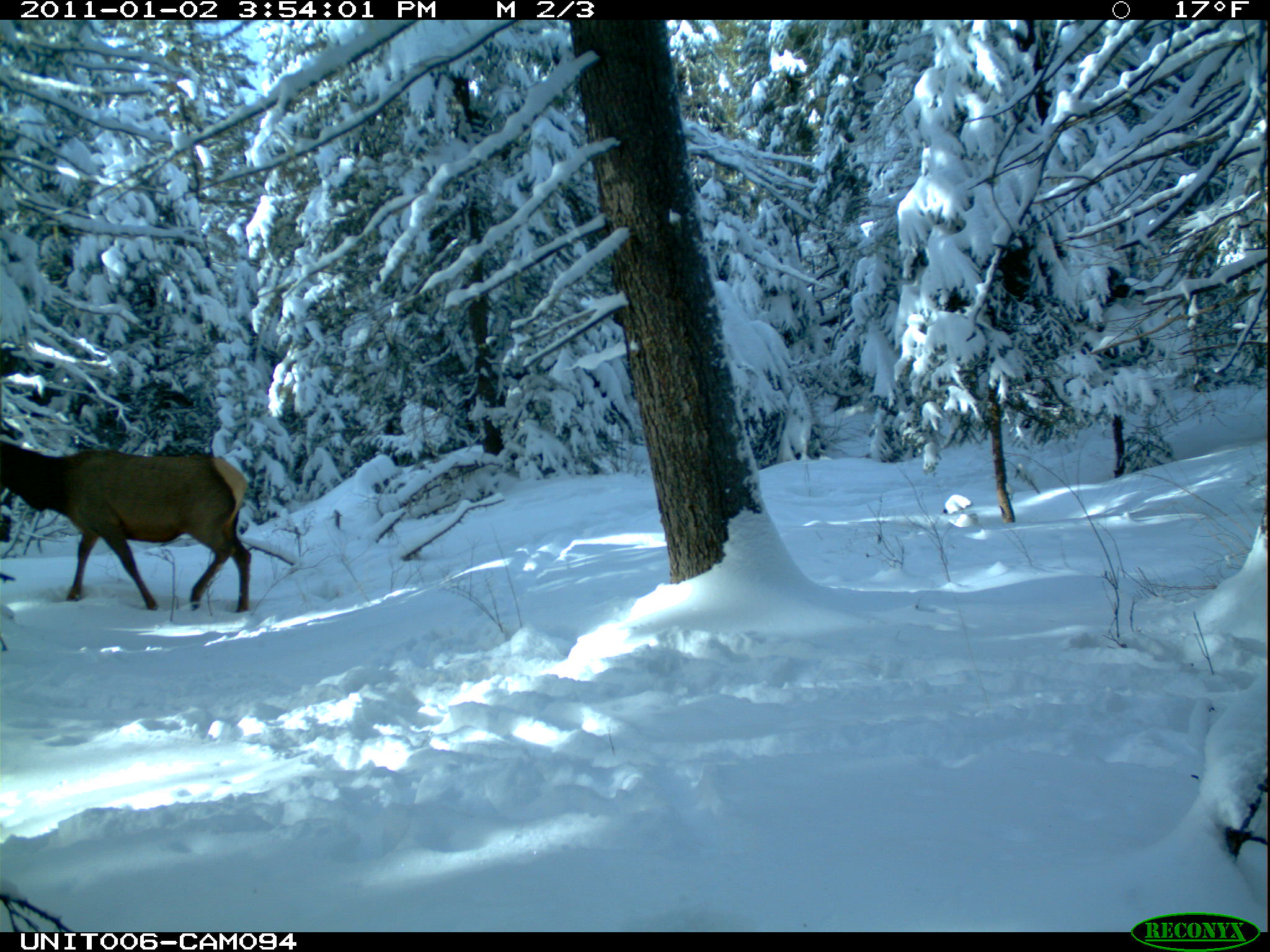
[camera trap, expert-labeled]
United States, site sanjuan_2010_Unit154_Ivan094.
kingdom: Animalia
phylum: Chordata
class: Mammalia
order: Artiodactyla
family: Cervidae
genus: Cervus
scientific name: Cervus elaphus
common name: red deer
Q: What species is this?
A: Cervus elaphus (red deer).